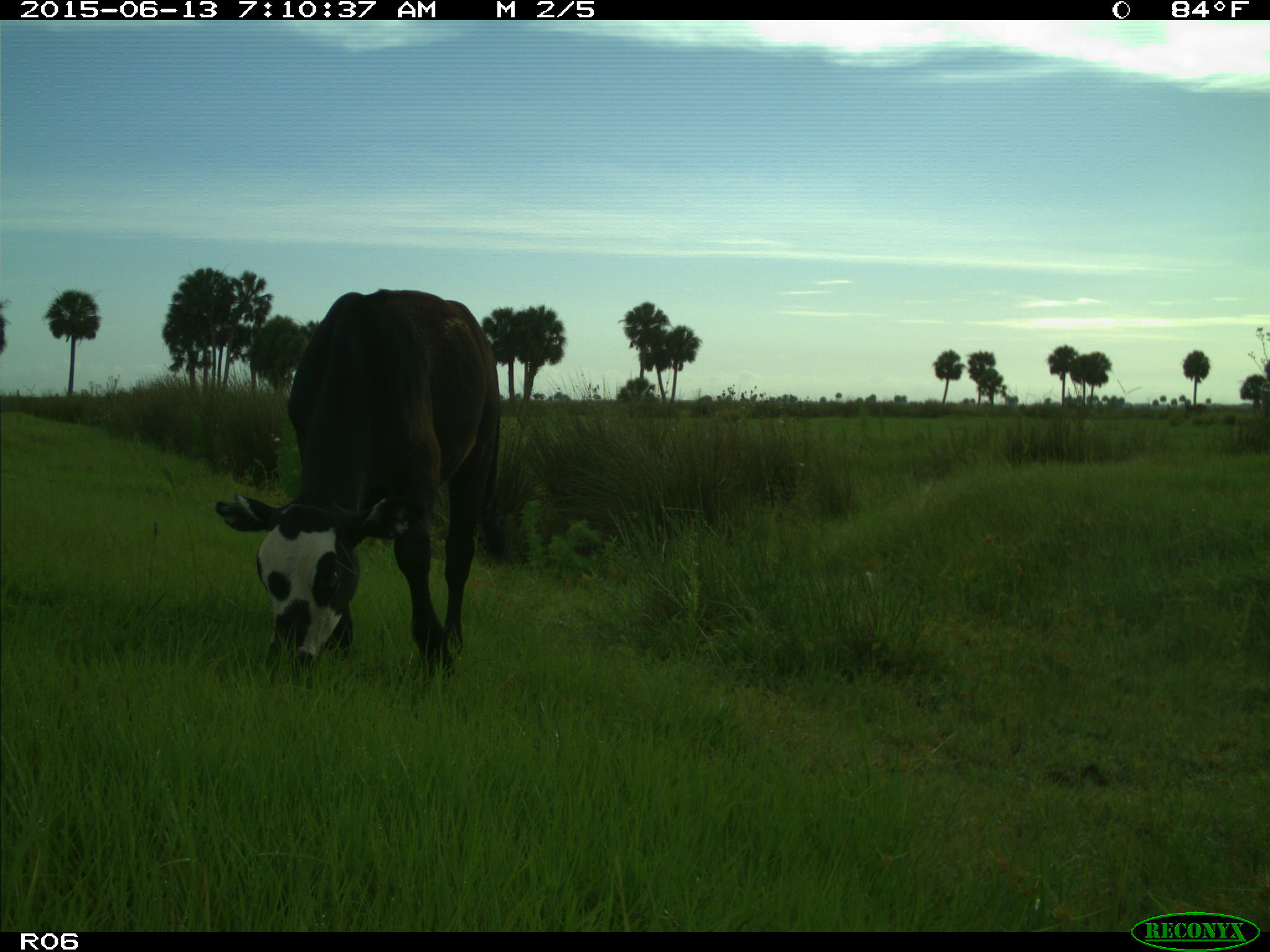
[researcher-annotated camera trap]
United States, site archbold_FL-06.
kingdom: Animalia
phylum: Chordata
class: Mammalia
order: Artiodactyla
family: Bovidae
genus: Bos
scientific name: Bos taurus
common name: domestic cow